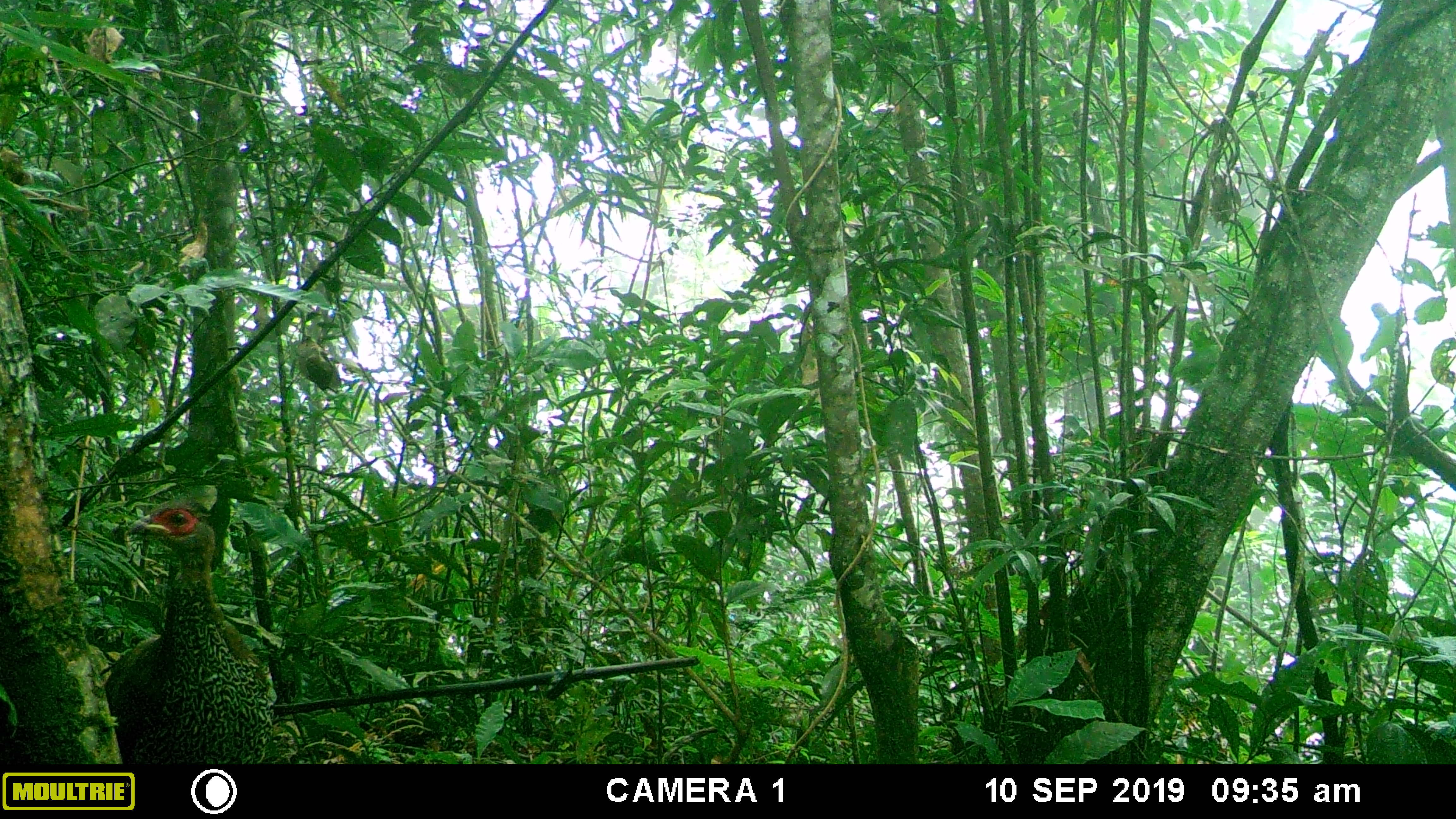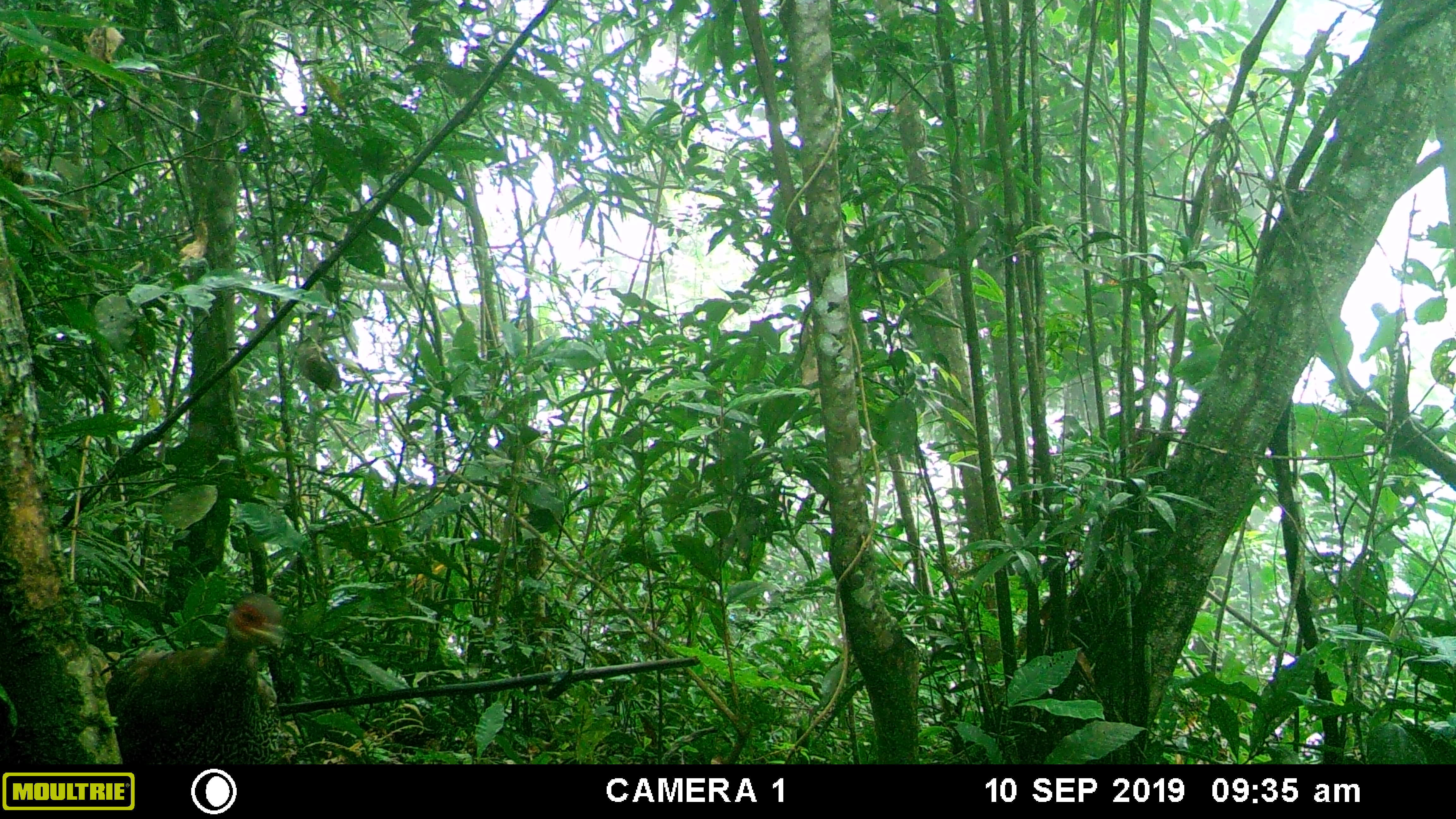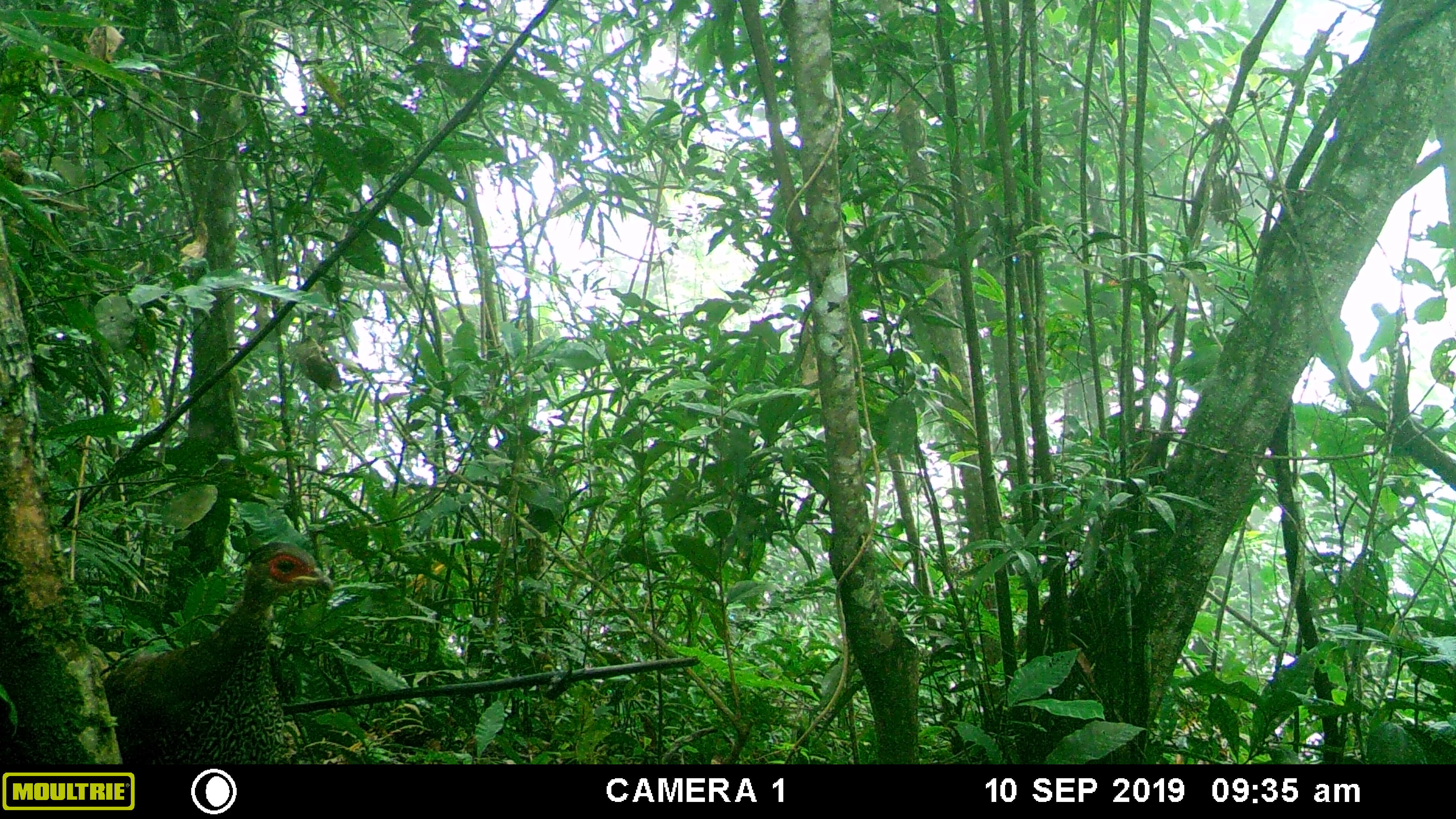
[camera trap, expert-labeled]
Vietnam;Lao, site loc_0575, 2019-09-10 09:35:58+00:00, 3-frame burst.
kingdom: Animalia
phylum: Chordata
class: Aves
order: Galliformes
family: Phasianidae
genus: Lophura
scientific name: Lophura nycthemera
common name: silver pheasant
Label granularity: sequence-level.